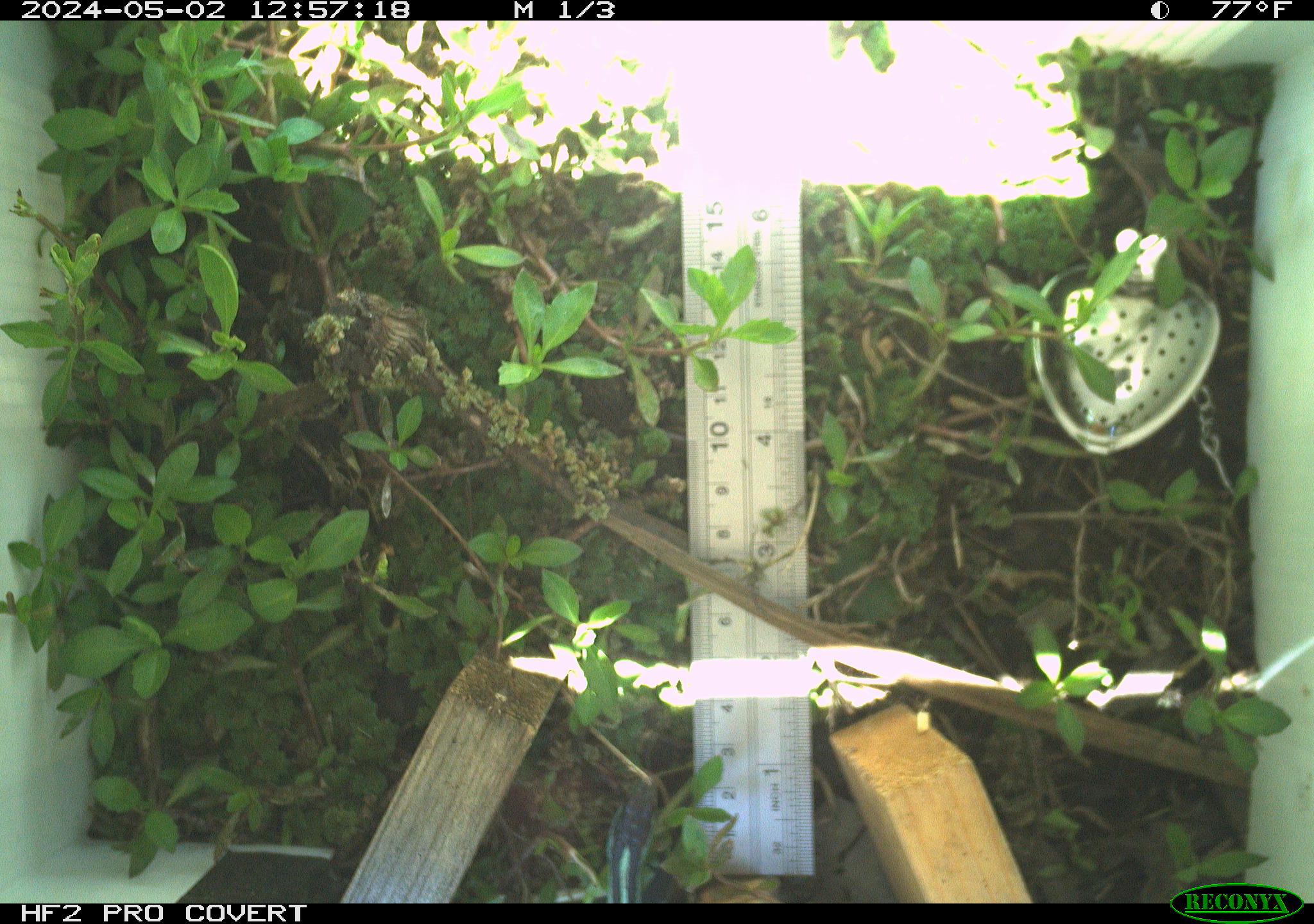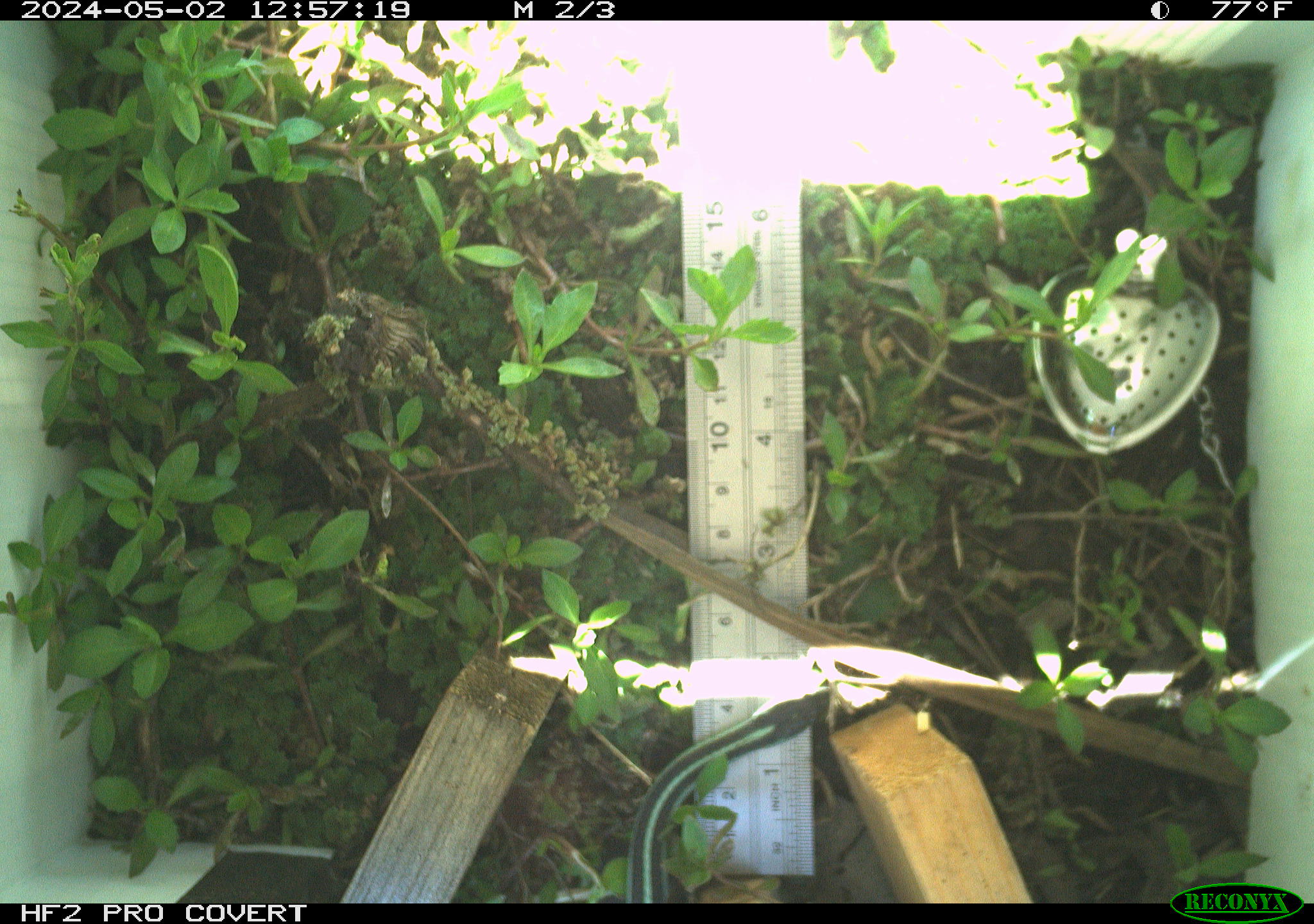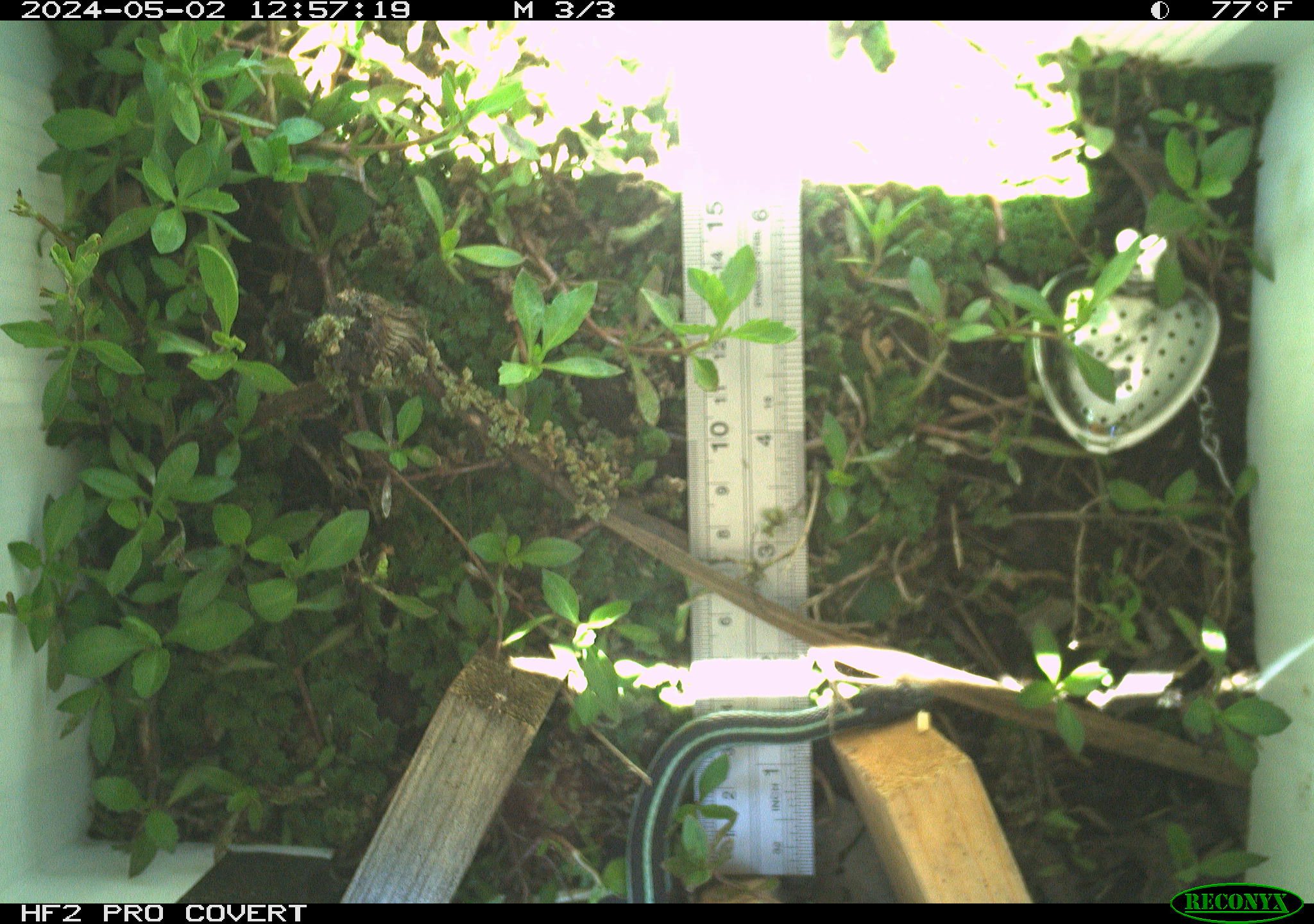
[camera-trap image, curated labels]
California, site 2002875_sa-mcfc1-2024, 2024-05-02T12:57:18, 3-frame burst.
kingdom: Animalia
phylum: Chordata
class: Reptilia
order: Squamata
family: Colubridae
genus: Thamnophis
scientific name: Thamnophis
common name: american gartersnakes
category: thamnophis species